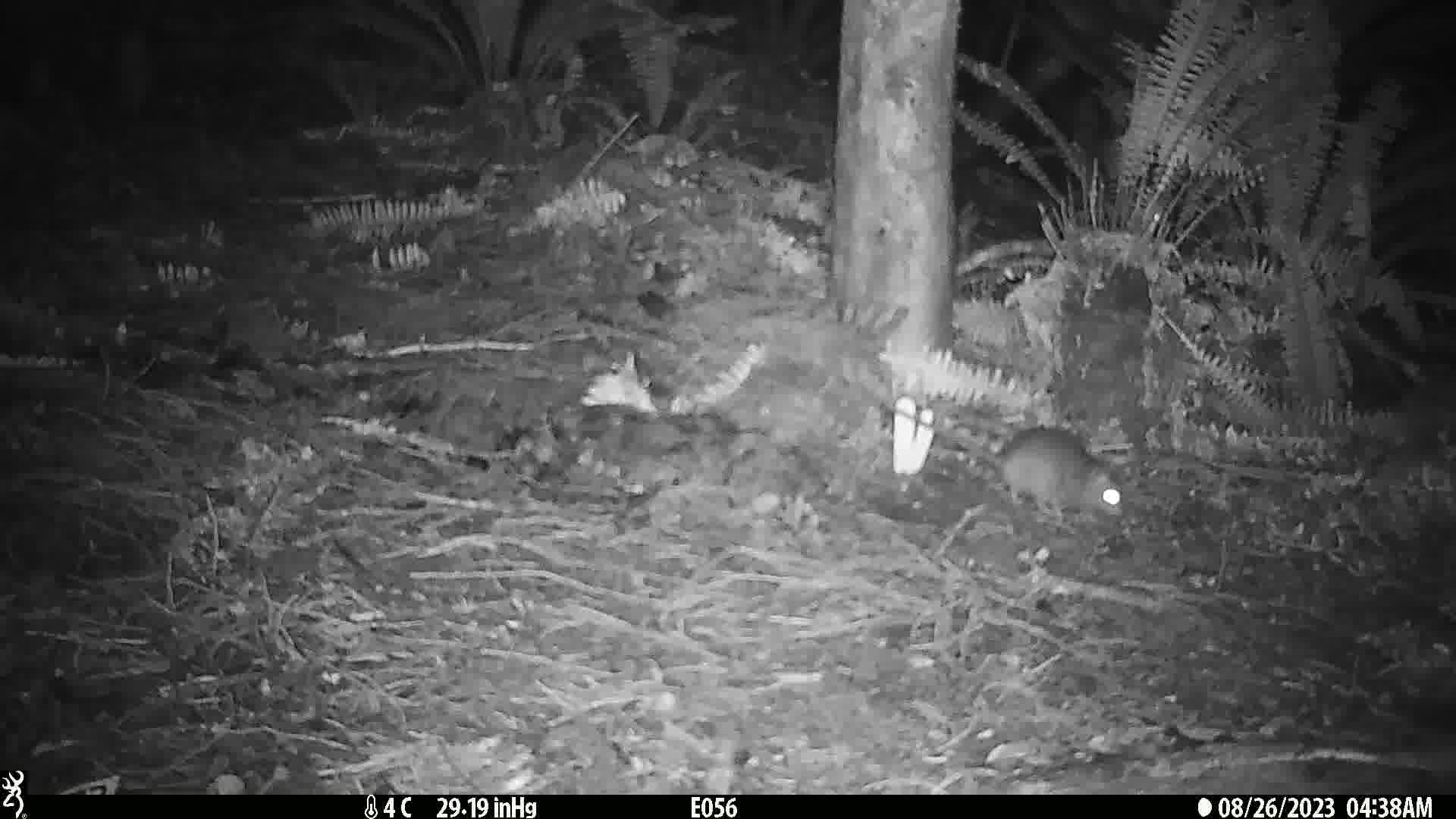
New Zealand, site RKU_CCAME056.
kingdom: Animalia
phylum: Chordata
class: Mammalia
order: Rodentia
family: Muridae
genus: Rattus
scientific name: Rattus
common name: rat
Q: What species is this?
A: Rat (Rattus).